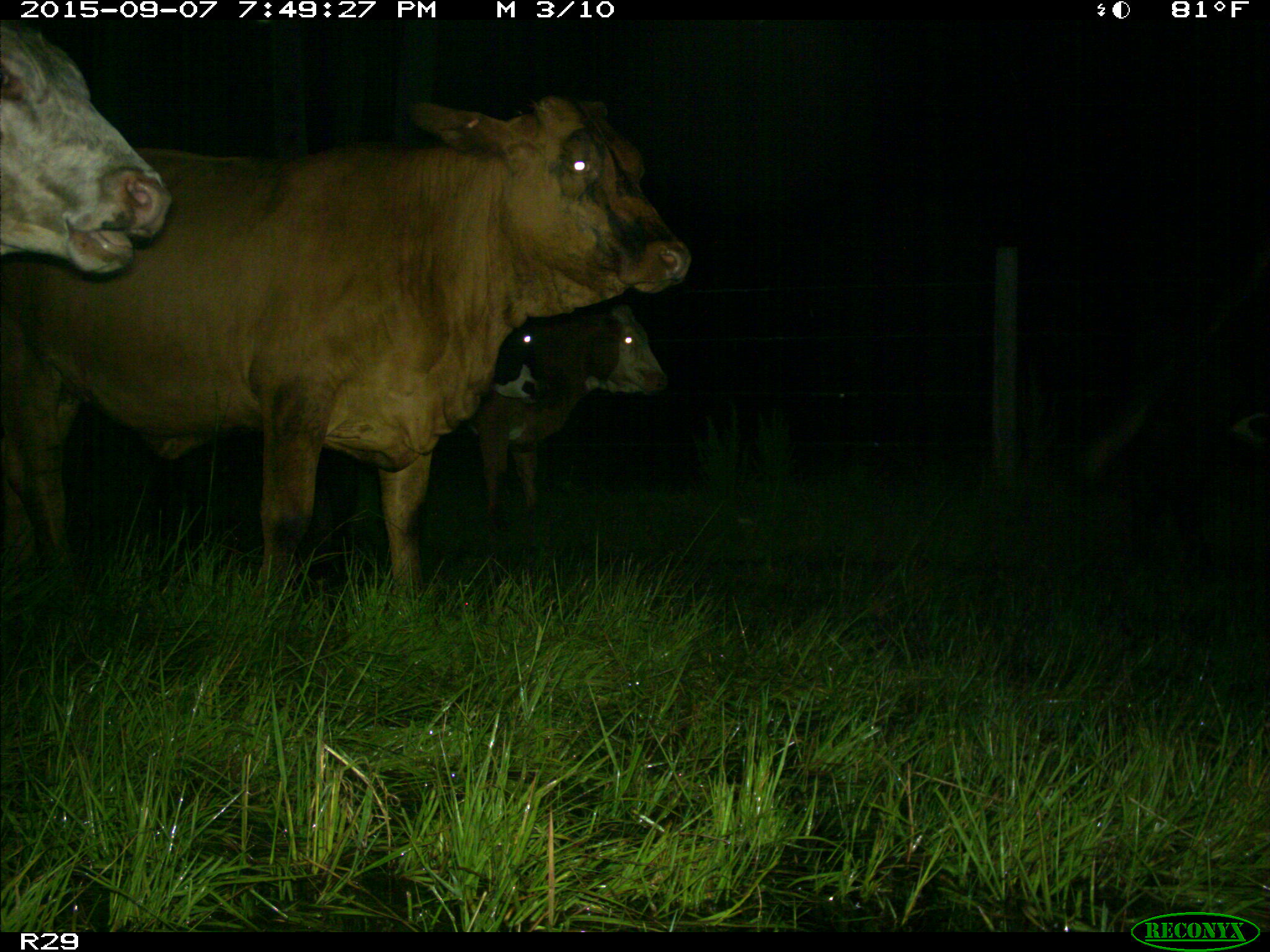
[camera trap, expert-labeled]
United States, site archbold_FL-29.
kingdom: Animalia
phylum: Chordata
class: Mammalia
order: Artiodactyla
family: Bovidae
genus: Bos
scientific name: Bos taurus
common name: domestic cow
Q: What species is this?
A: Bos taurus (domestic cow).